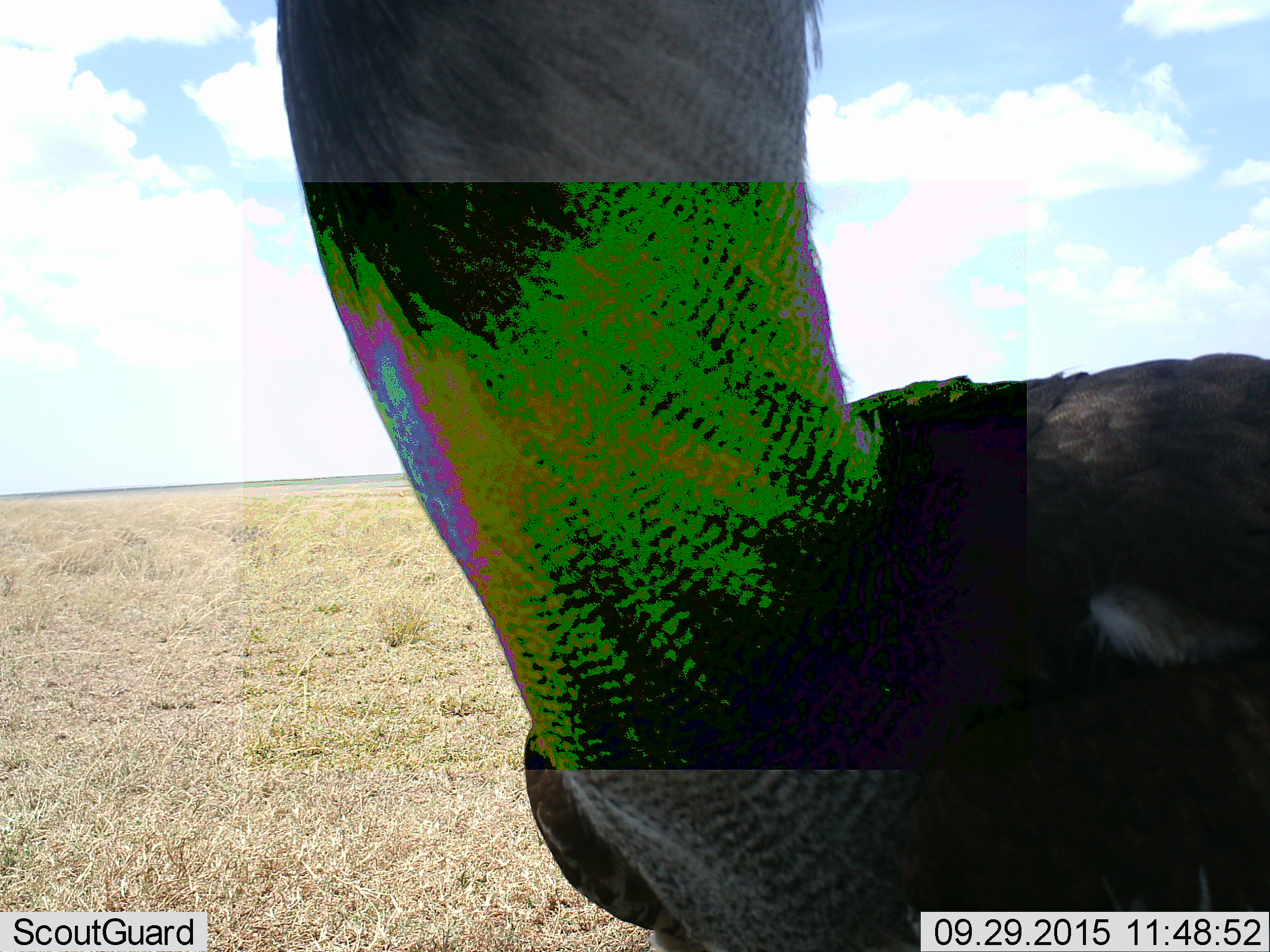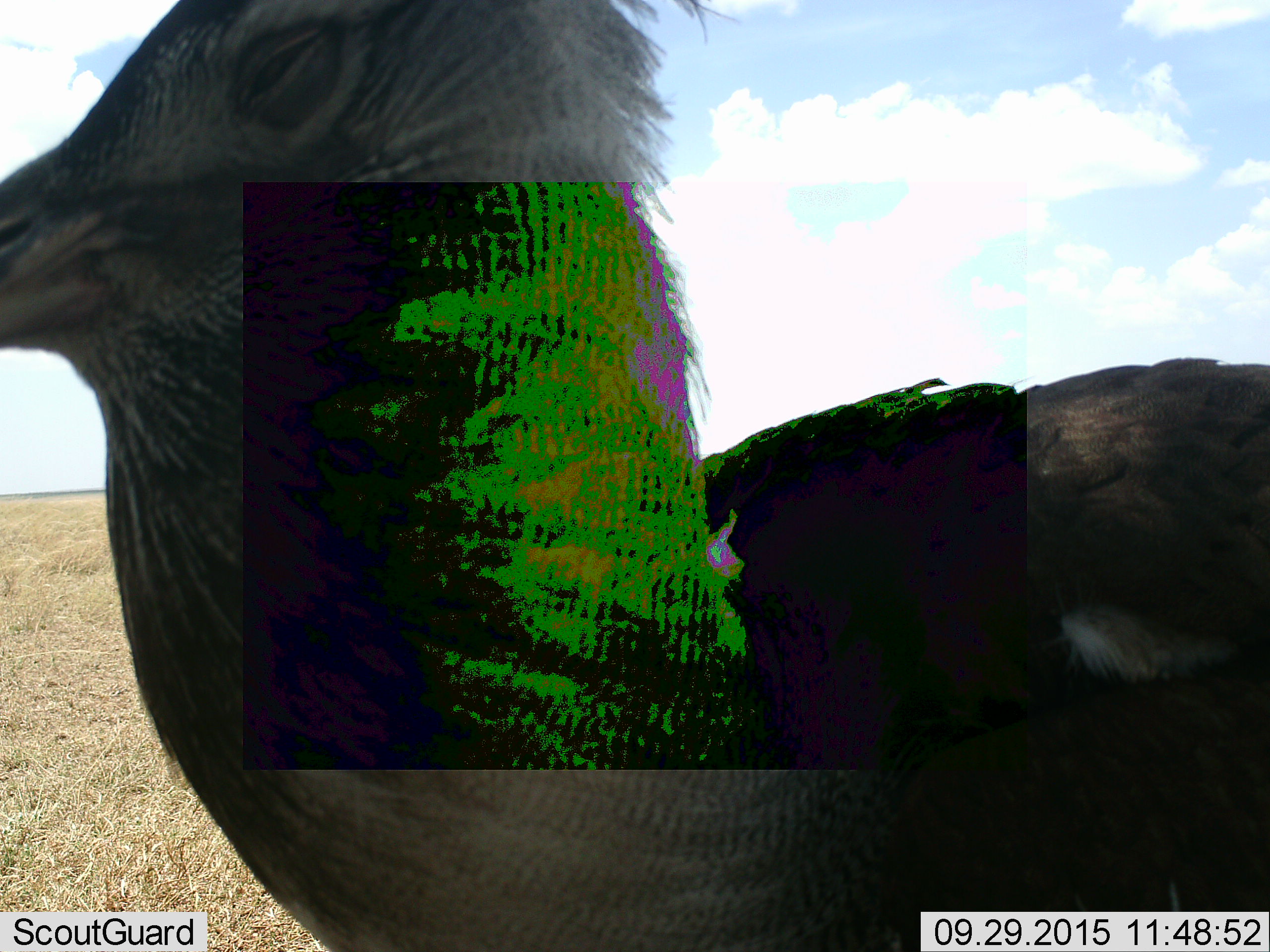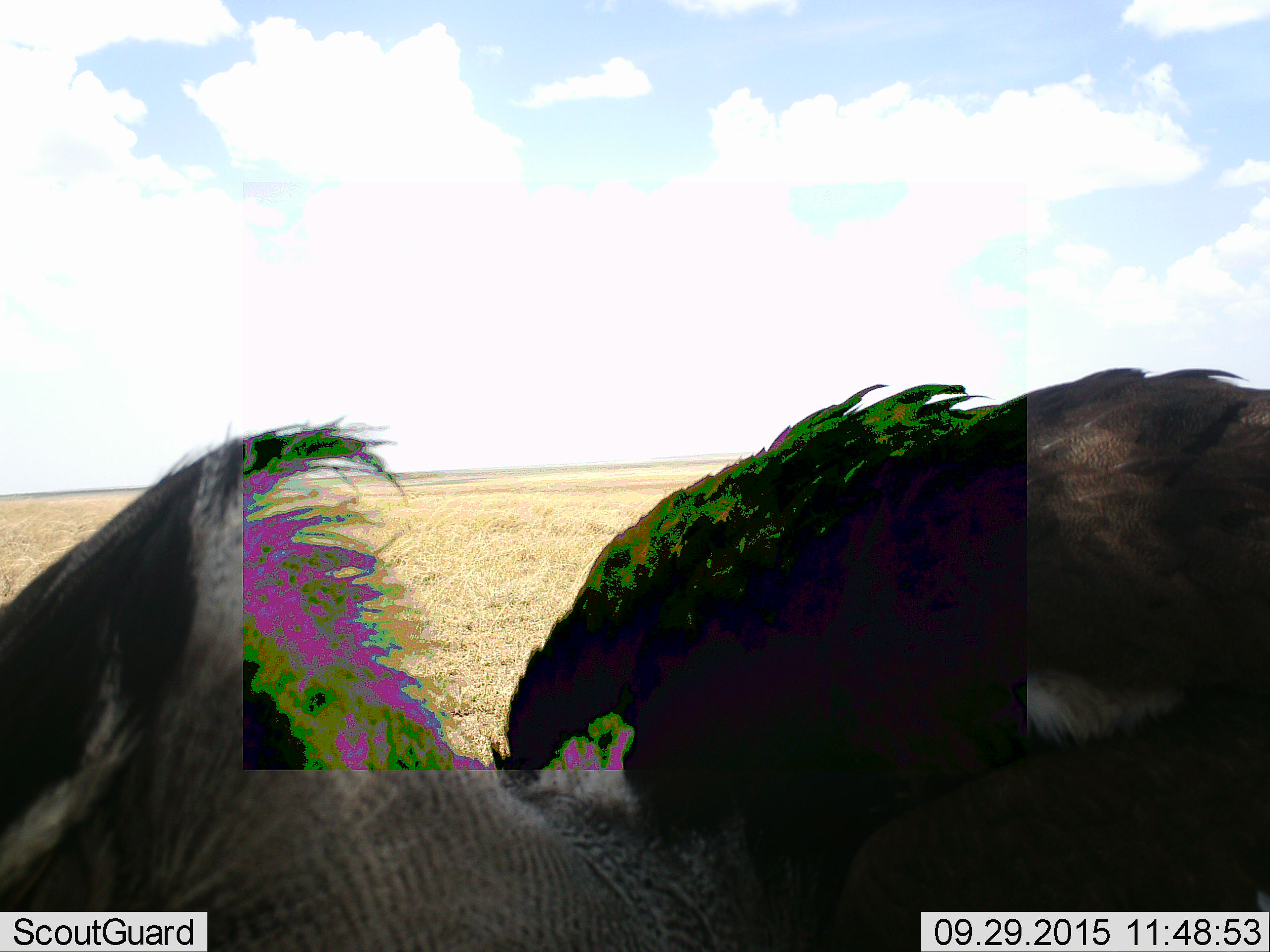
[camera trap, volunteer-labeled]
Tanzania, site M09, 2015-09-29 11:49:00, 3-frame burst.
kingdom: Animalia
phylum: Chordata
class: Aves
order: Otidiformes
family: Otididae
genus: Ardeotis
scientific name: Ardeotis kori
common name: kori bustard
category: koribustard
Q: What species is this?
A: Koribustard (kori bustard) (Ardeotis kori).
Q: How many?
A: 1.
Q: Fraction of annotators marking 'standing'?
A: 75%.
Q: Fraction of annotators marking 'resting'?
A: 0%.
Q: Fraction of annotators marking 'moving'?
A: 25%.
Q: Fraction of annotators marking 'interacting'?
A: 0%.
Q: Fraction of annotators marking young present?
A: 0%.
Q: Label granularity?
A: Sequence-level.